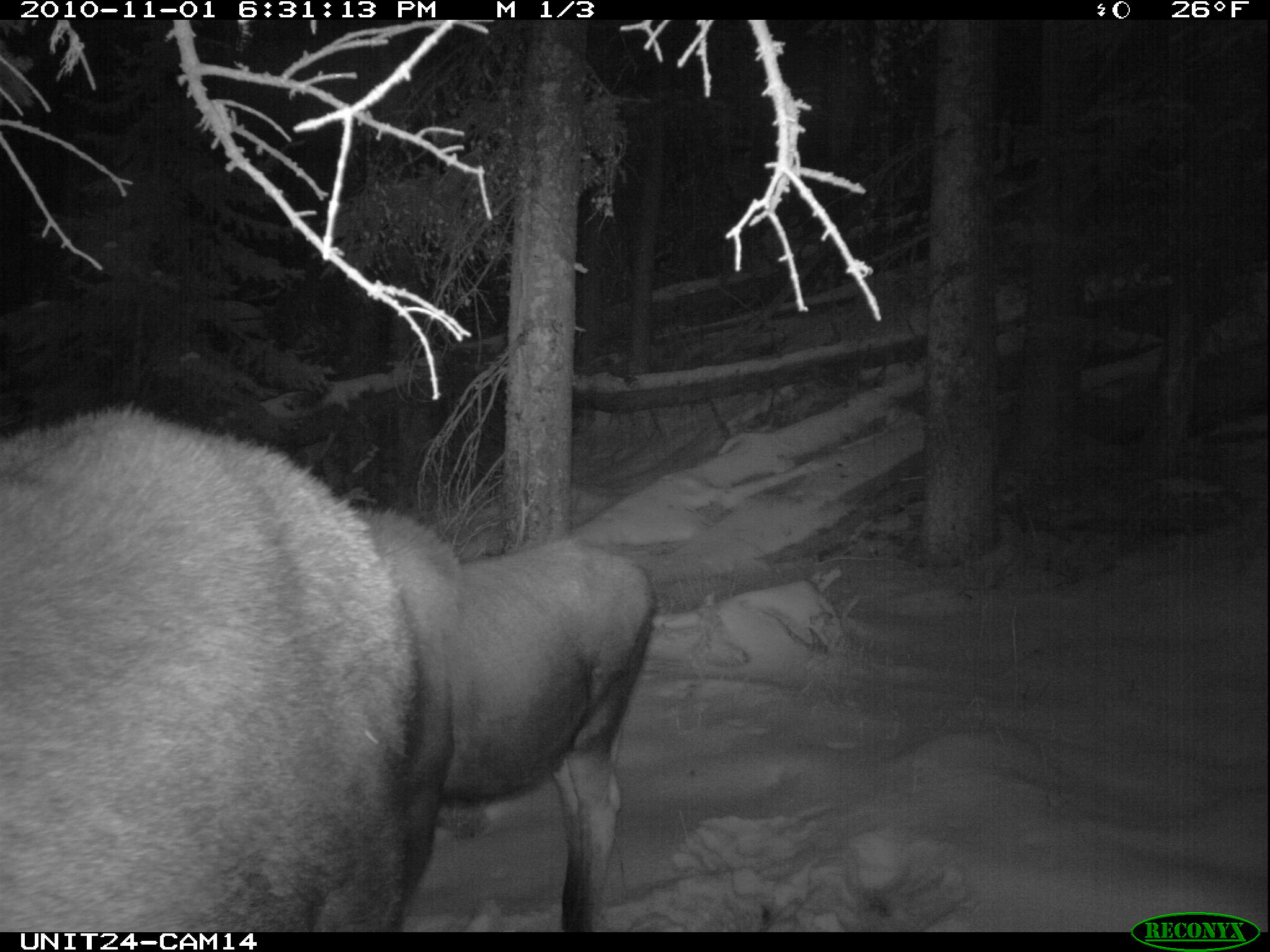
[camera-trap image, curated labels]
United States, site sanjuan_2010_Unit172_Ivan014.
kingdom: Animalia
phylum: Chordata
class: Mammalia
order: Artiodactyla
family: Cervidae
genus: Alces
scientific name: Alces alces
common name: moose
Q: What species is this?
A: Alces alces (moose).